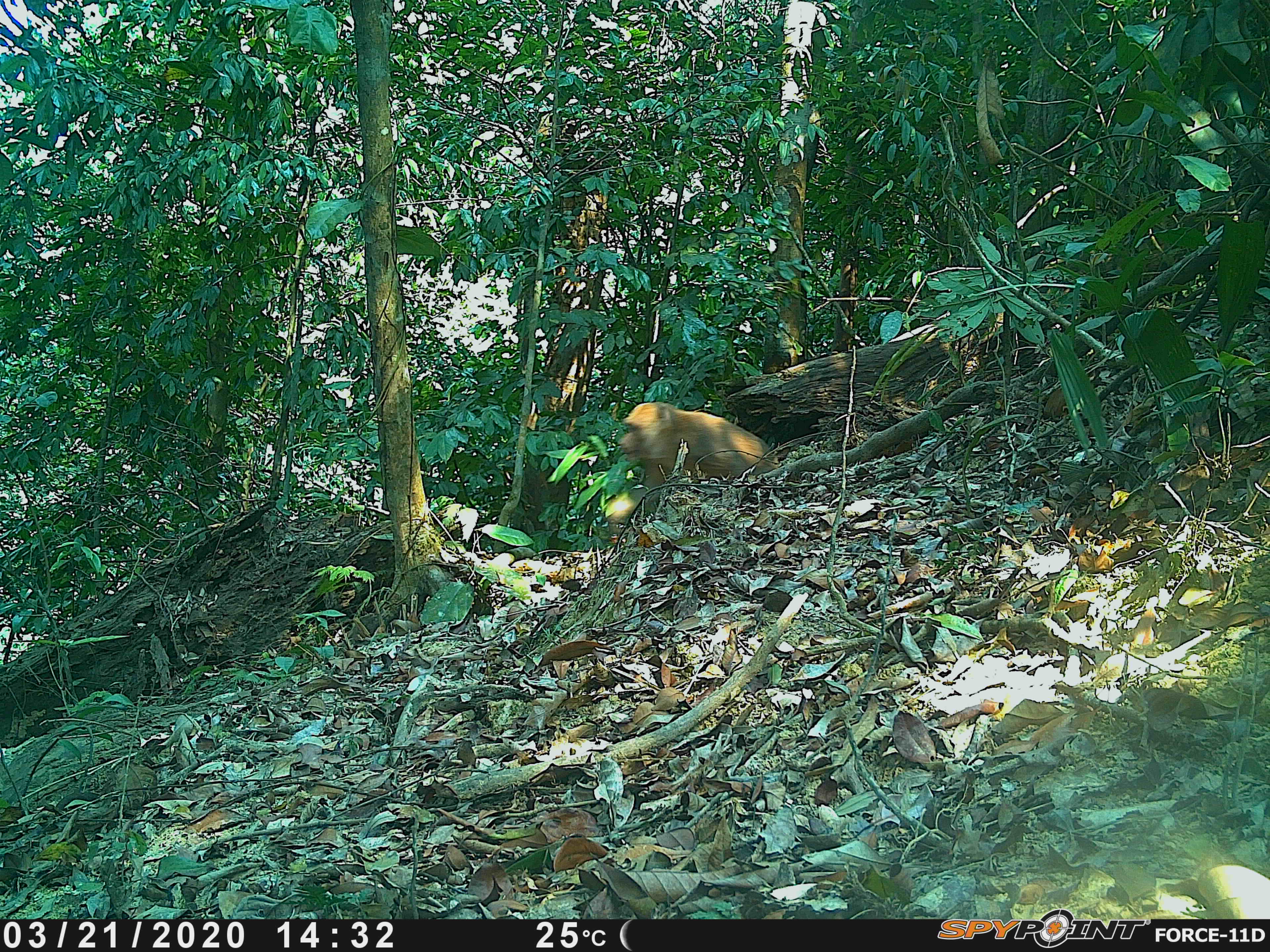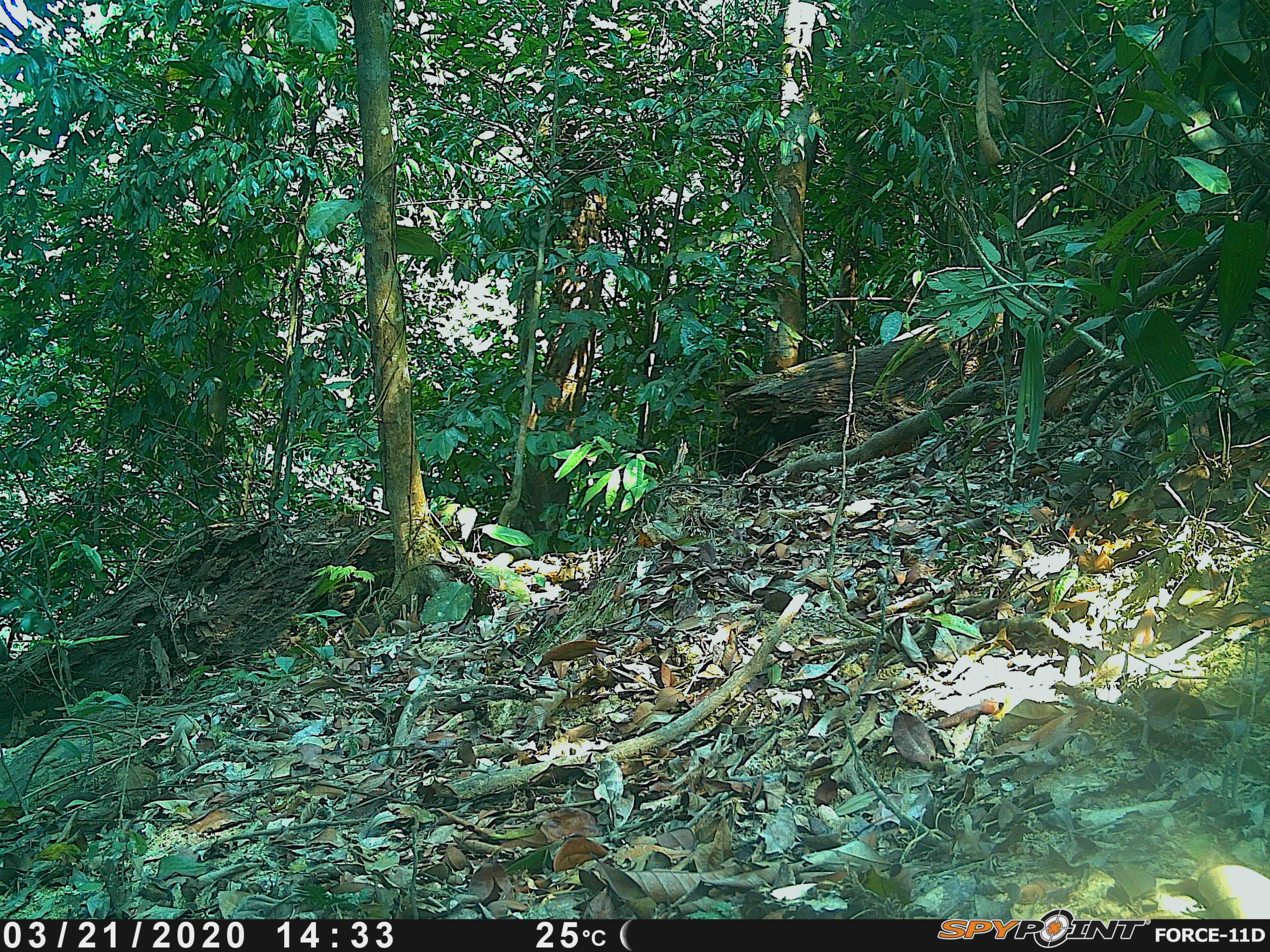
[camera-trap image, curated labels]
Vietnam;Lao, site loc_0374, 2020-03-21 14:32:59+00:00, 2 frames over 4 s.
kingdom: Animalia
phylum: Chordata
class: Mammalia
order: Primates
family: Cercopithecidae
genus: Macaca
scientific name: Macaca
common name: macaques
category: assam or rhesus macaque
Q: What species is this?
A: Assam or rhesus macaque (macaques) (Macaca).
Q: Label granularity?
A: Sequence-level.